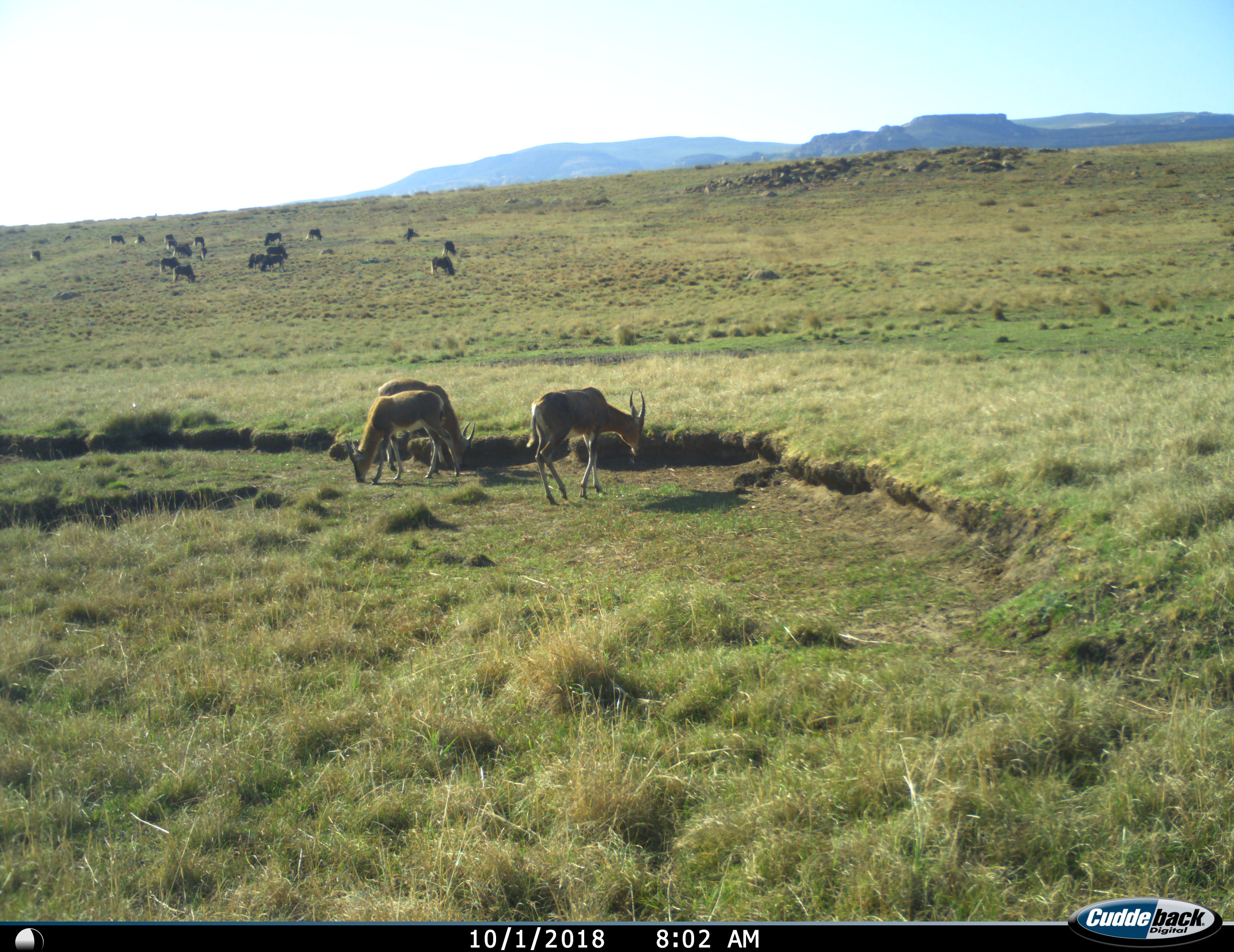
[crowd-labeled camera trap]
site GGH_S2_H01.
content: unidentified animal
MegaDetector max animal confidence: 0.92